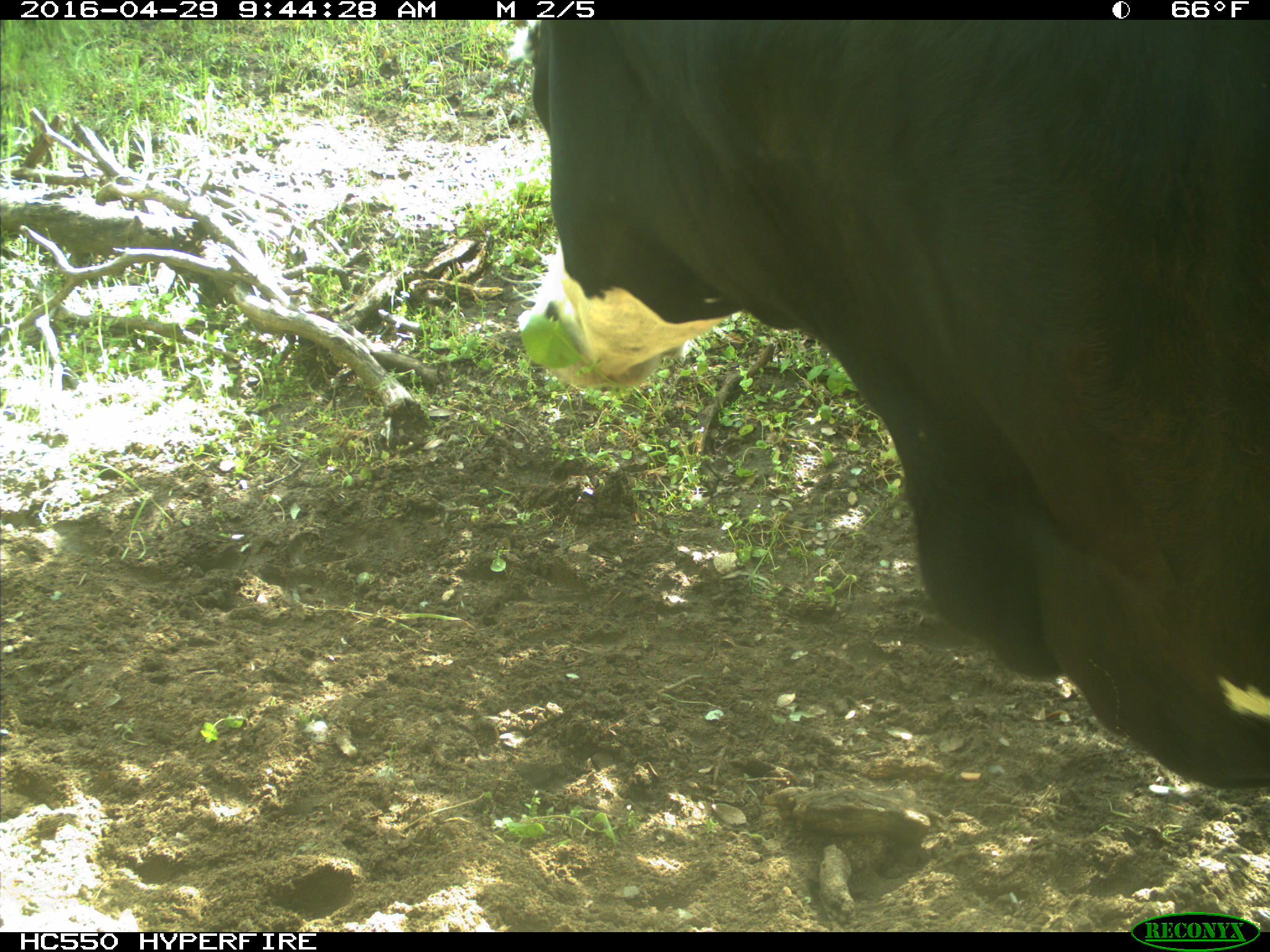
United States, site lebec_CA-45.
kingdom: Animalia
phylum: Chordata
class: Mammalia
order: Artiodactyla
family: Bovidae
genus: Bos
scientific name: Bos taurus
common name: domestic cow